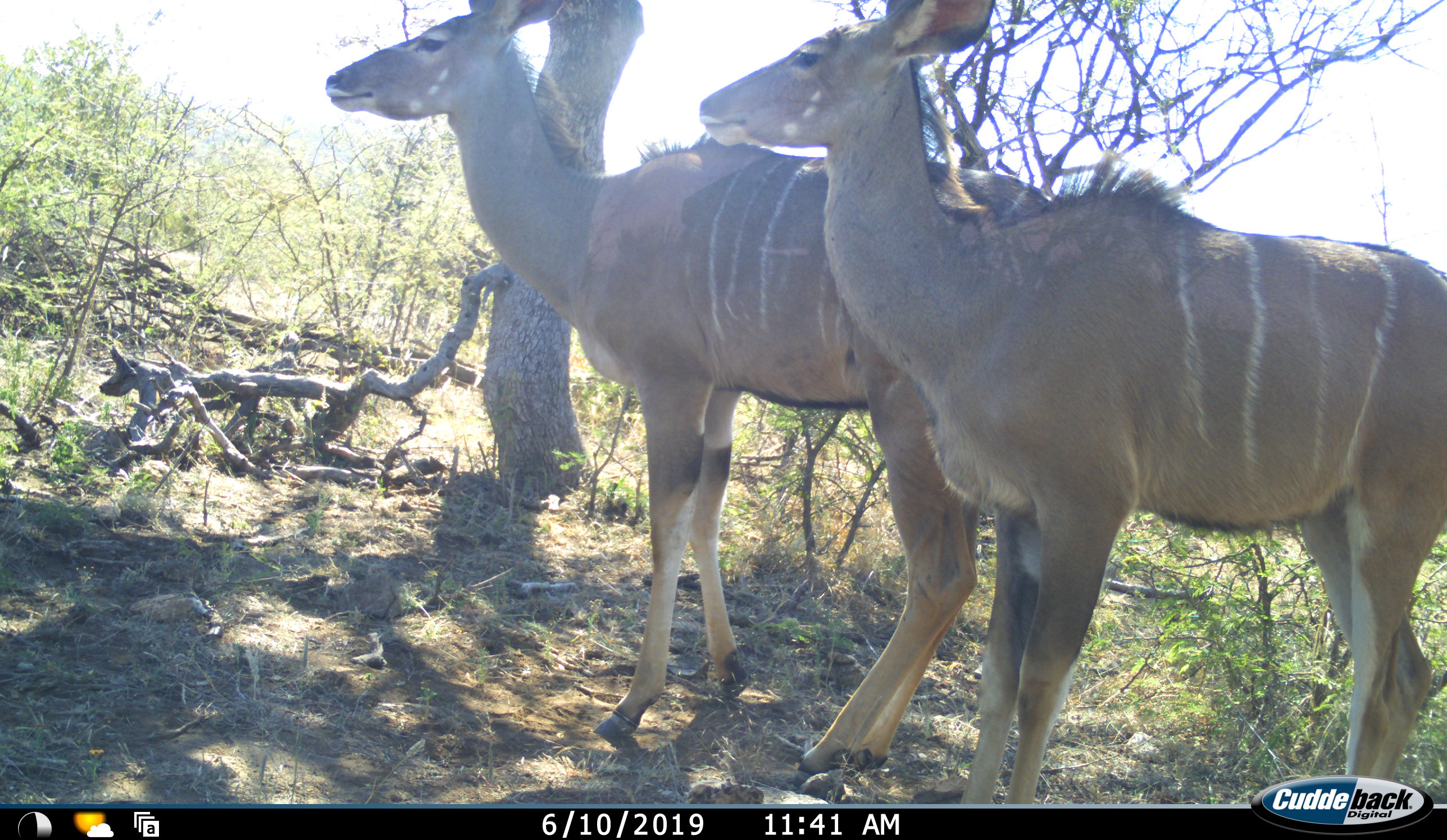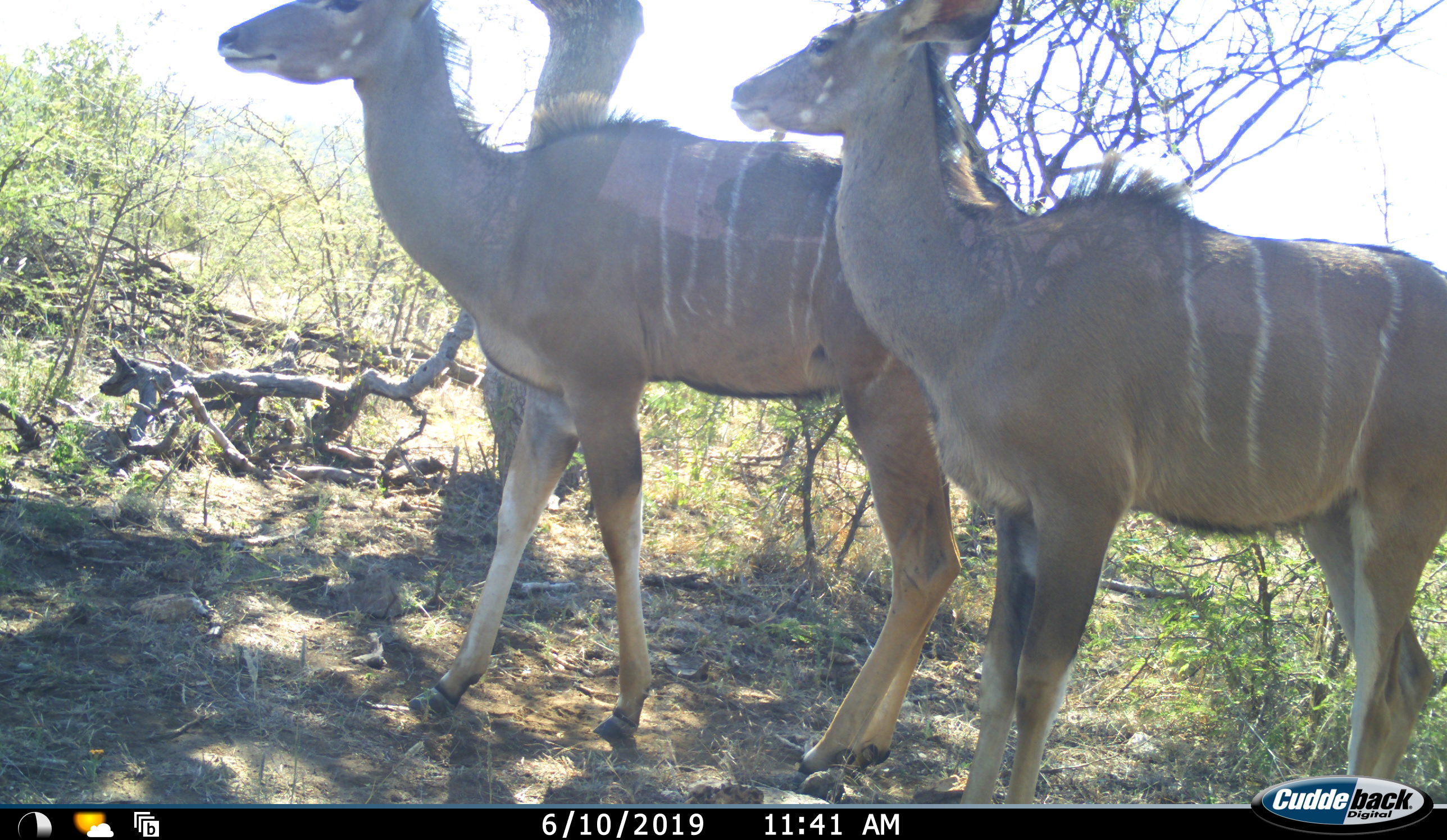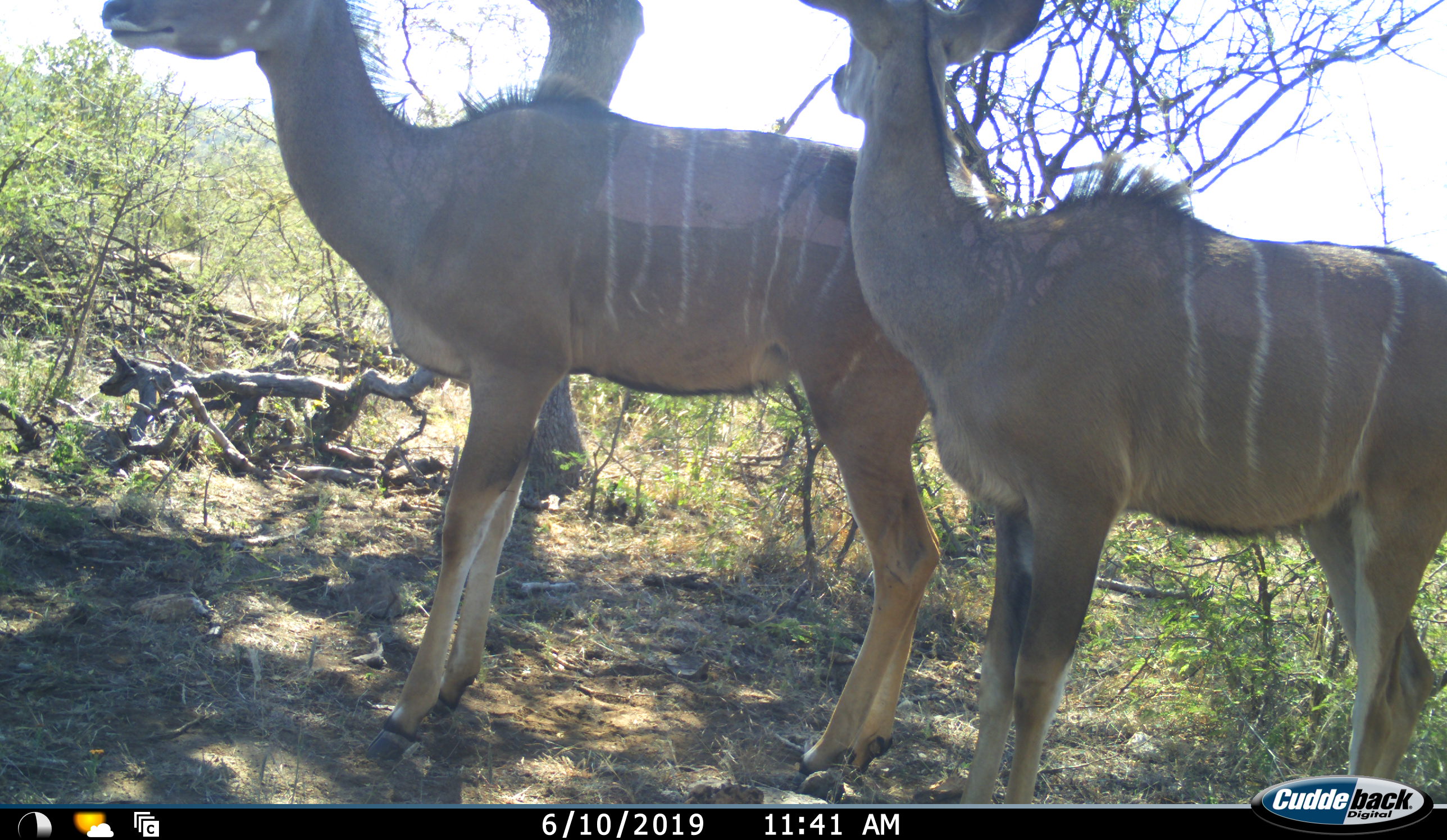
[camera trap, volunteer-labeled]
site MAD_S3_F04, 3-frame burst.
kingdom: Animalia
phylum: Chordata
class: Mammalia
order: Artiodactyla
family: Bovidae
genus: Tragelaphus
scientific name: Tragelaphus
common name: kudu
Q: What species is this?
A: Kudu (Tragelaphus).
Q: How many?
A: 2.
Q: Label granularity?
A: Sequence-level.